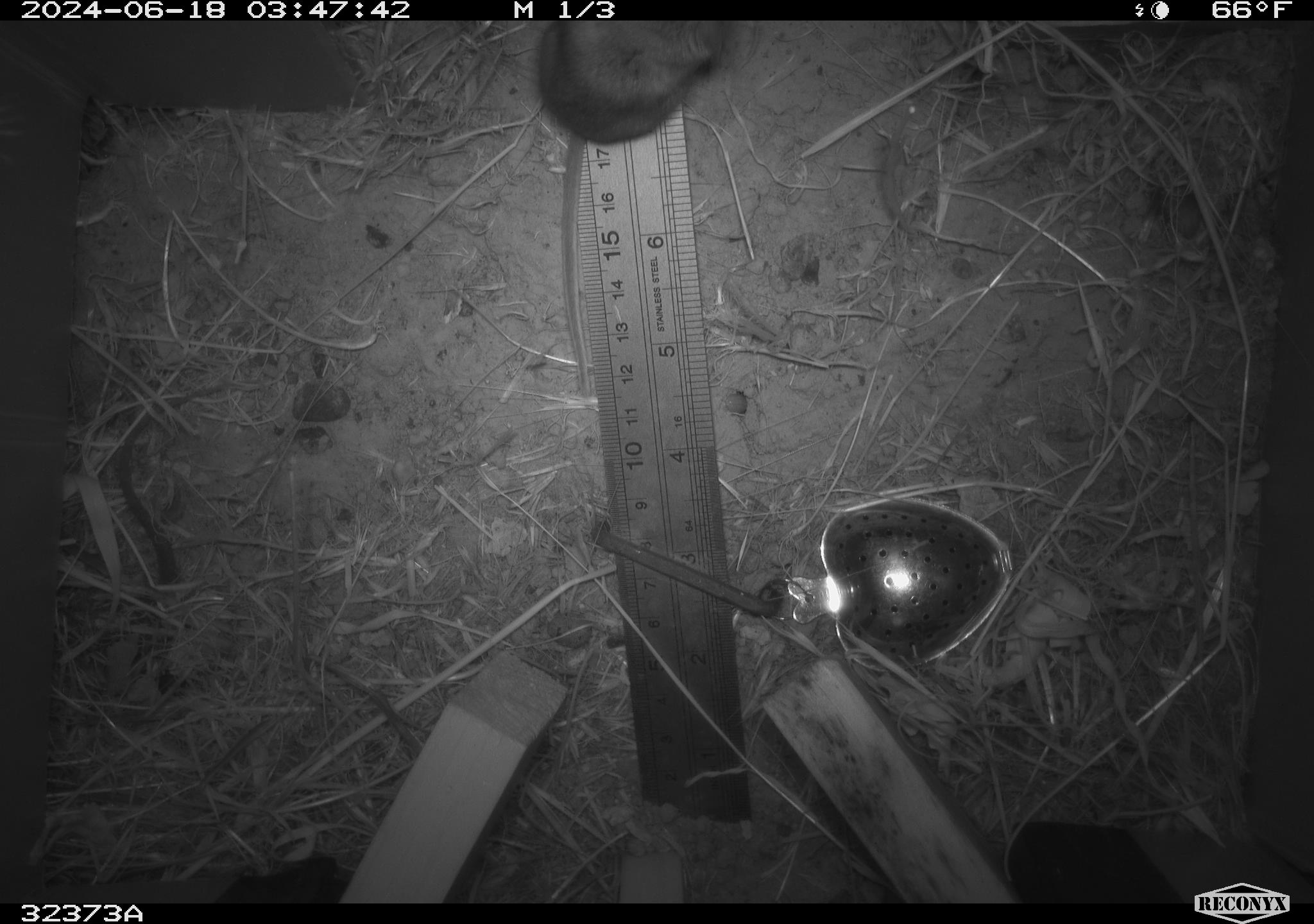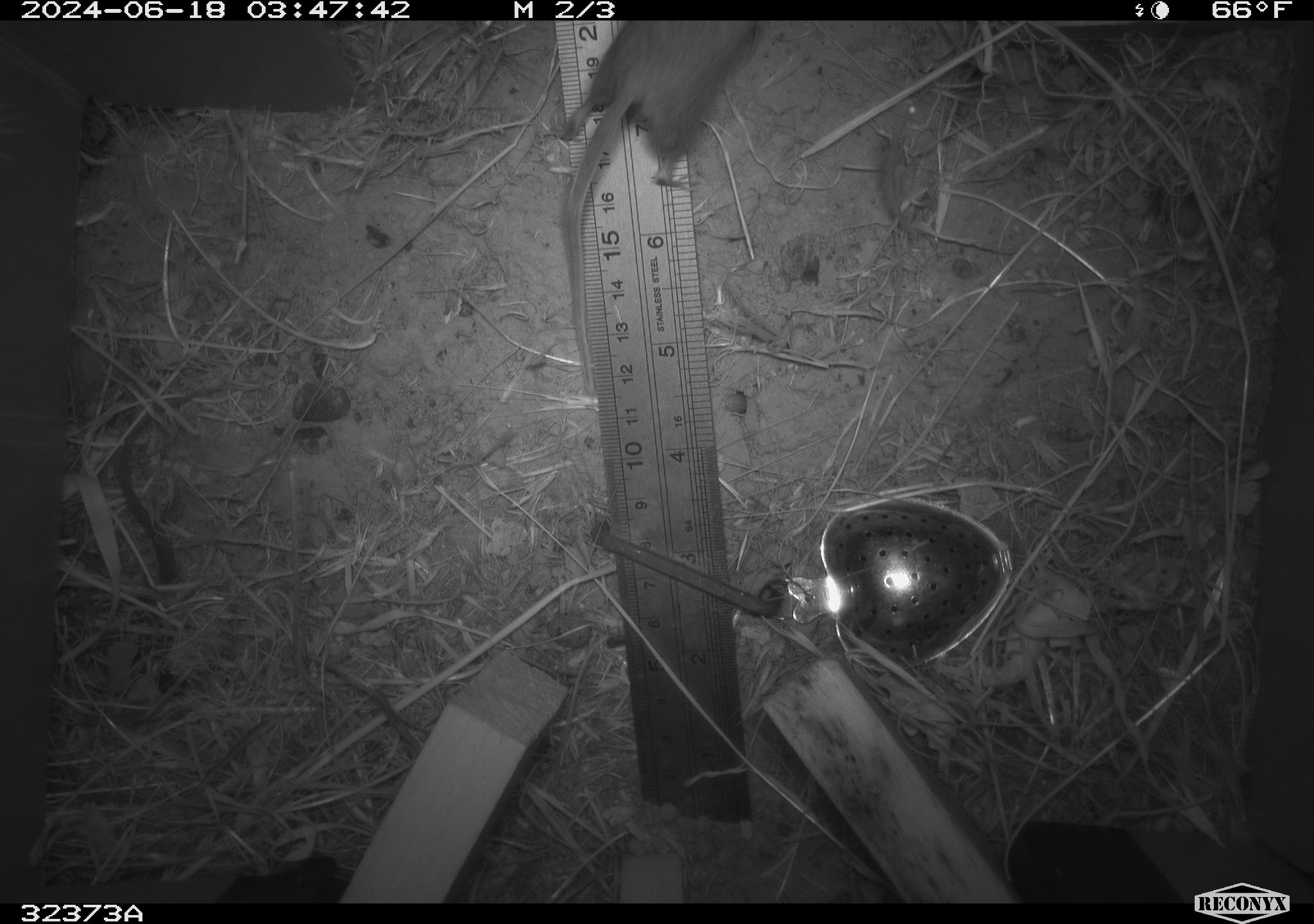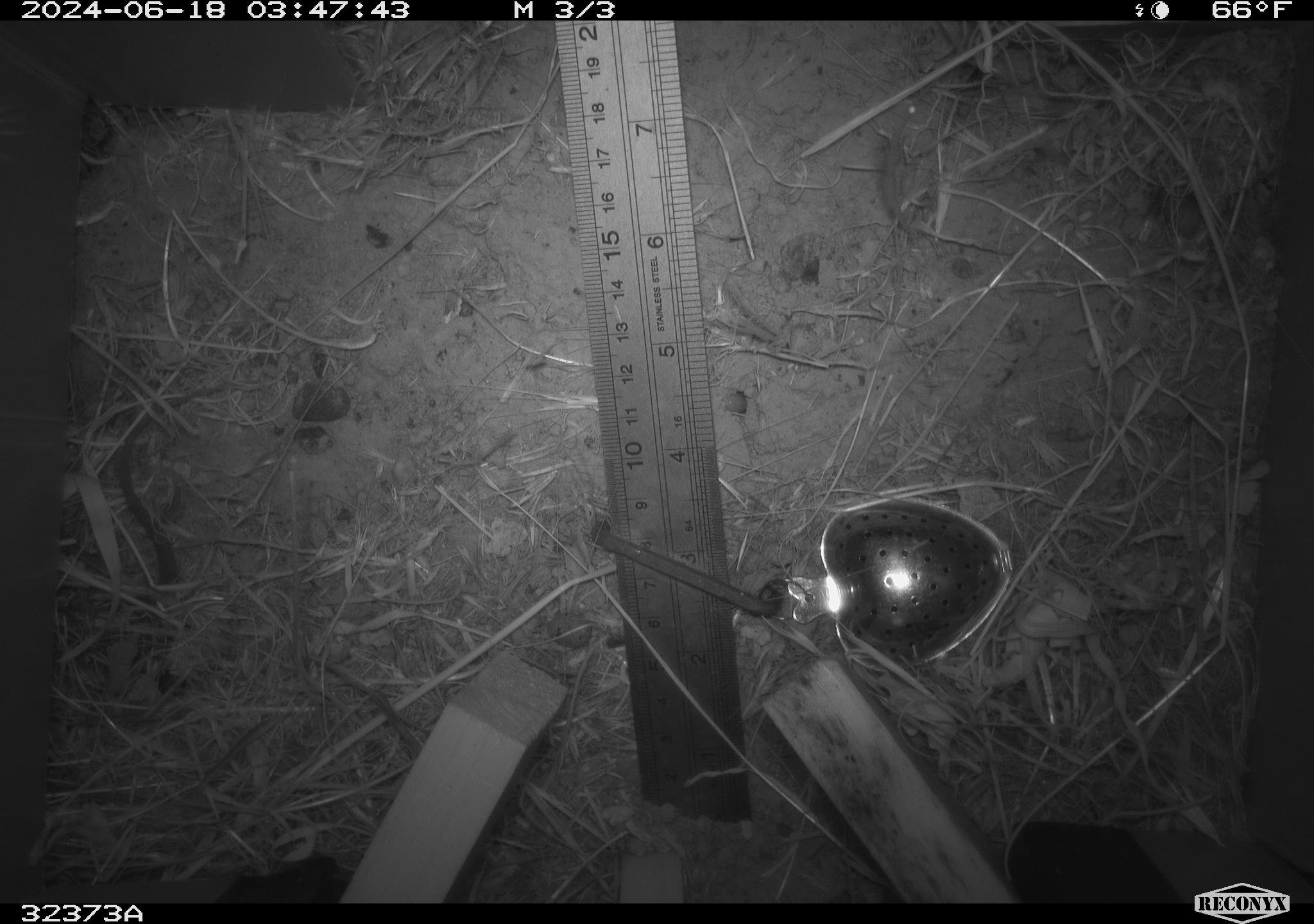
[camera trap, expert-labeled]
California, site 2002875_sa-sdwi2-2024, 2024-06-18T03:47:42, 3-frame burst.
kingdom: Animalia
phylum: Chordata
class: Mammalia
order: Rodentia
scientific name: Rodentia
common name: mouse species